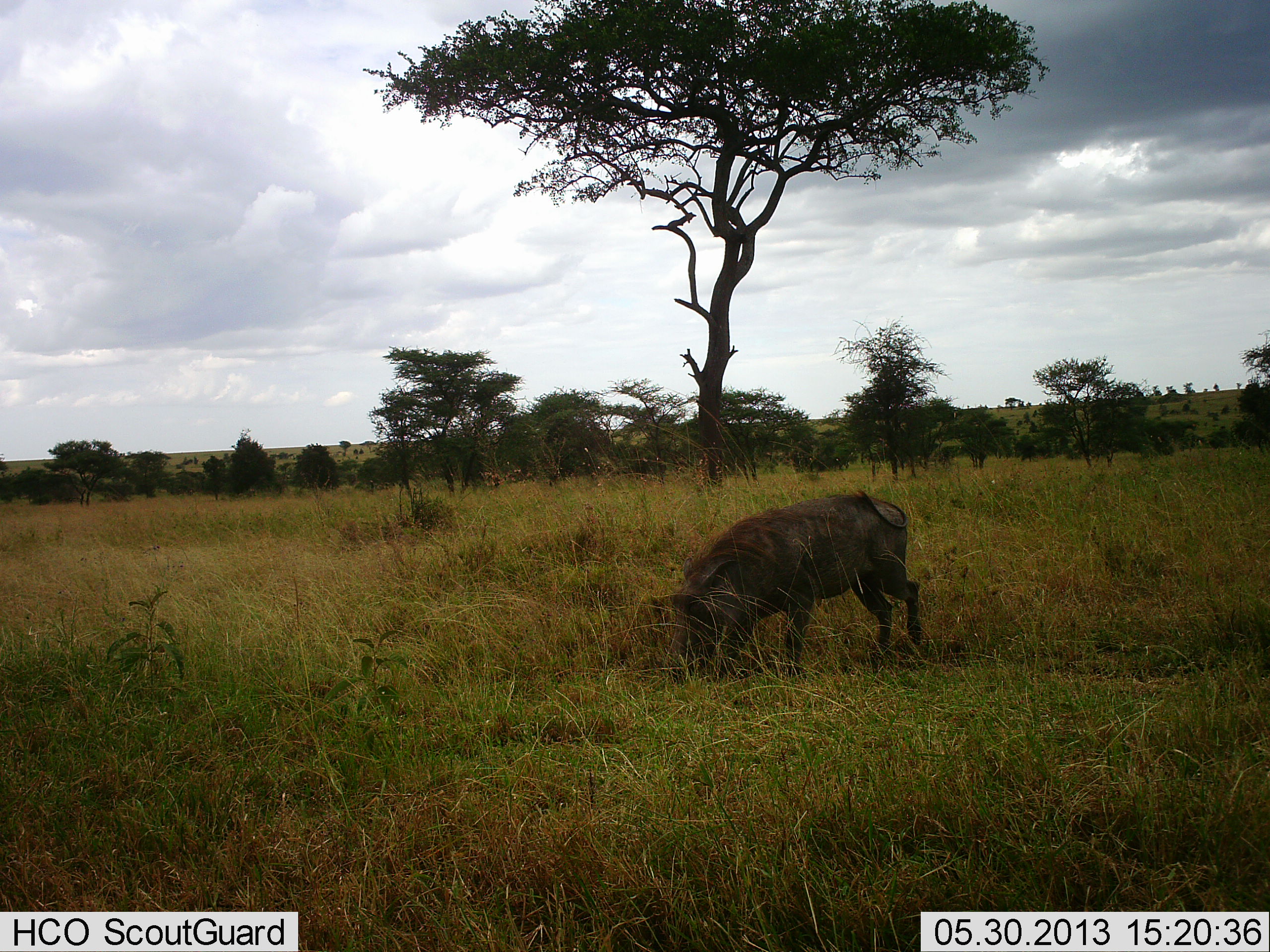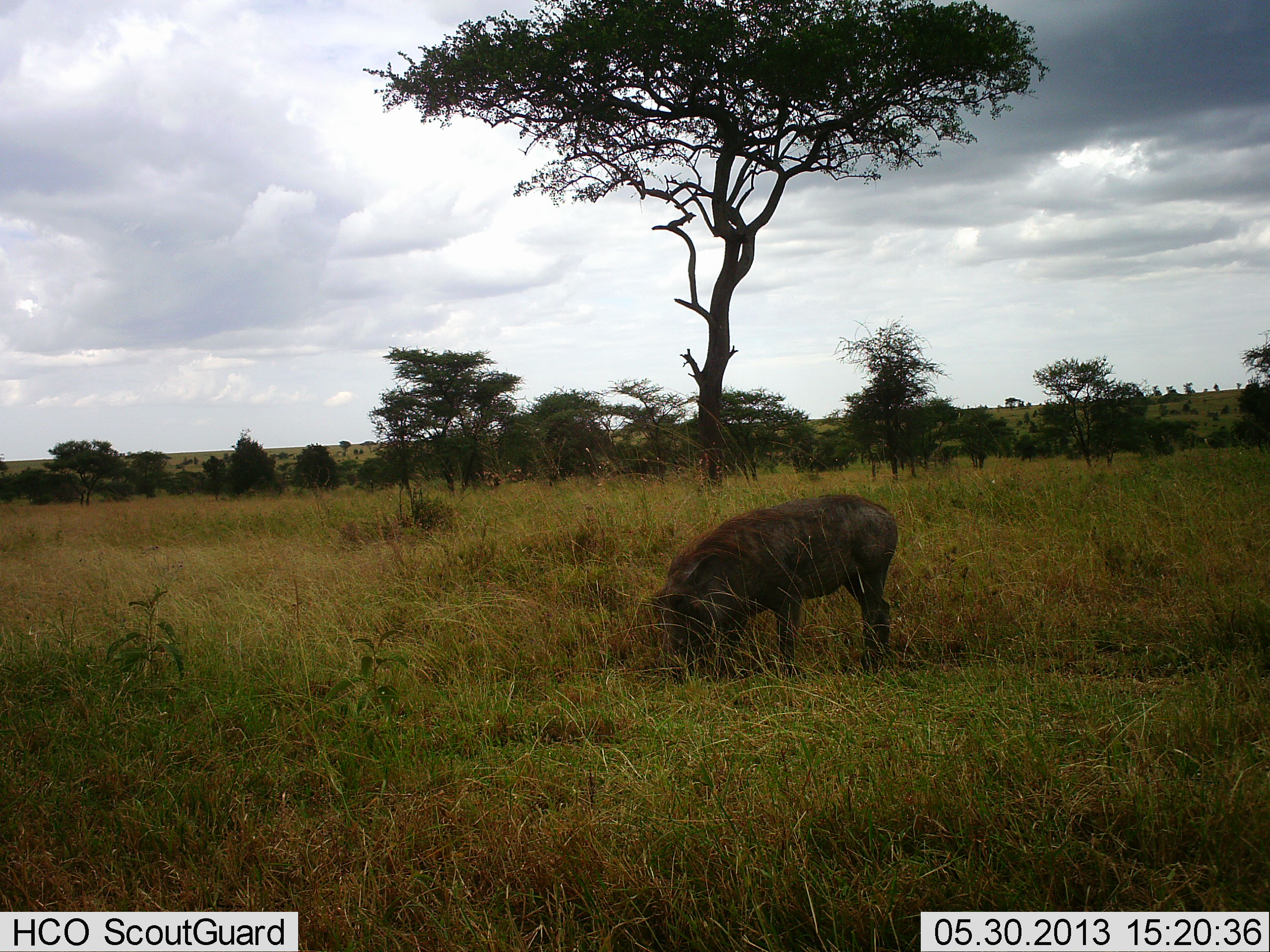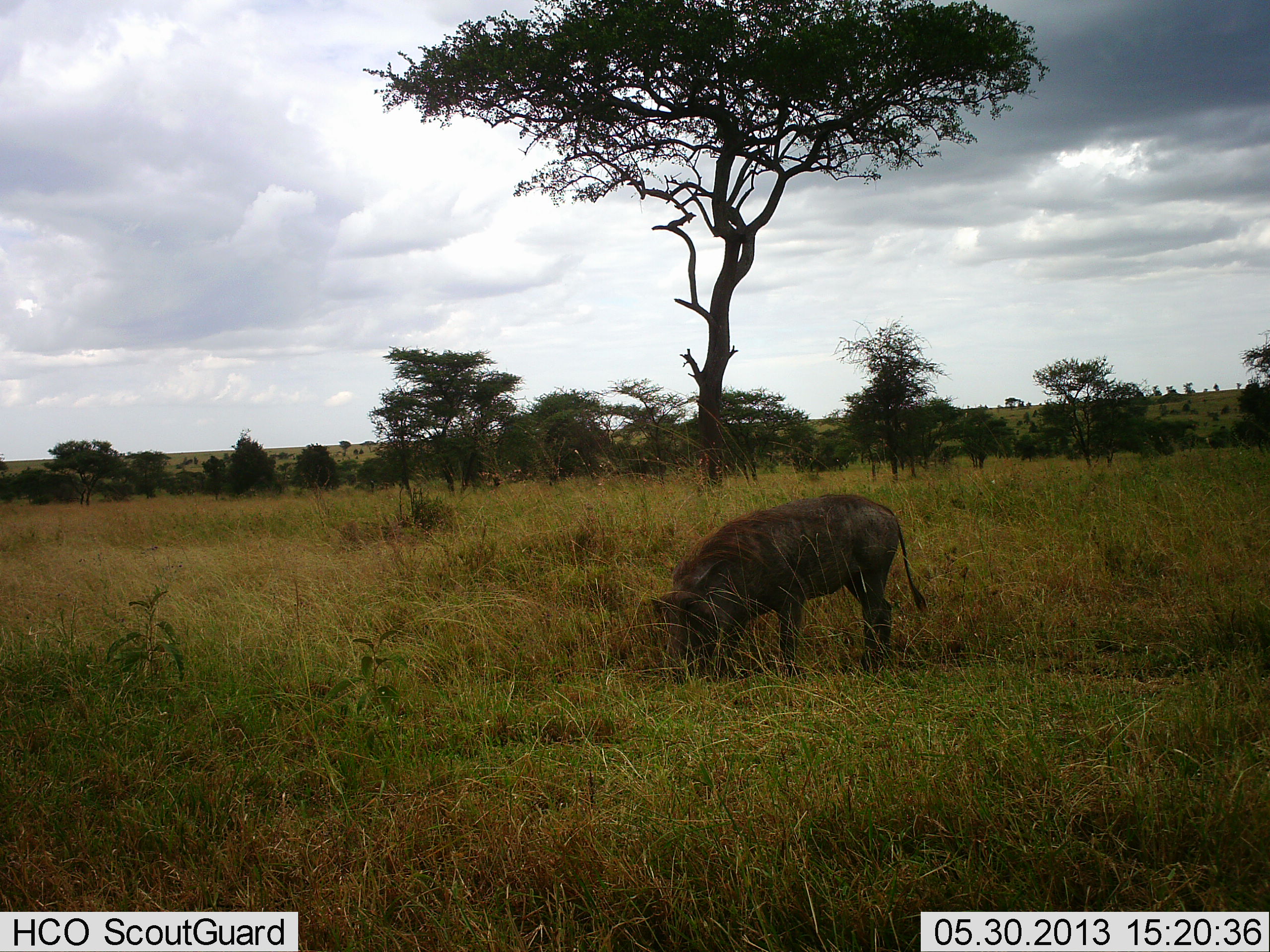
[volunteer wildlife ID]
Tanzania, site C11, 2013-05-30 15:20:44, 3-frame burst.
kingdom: Animalia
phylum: Chordata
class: Mammalia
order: Artiodactyla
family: Suidae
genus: Phacochoerus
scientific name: Phacochoerus africanus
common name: warthog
Warthog (Phacochoerus africanus), count 1. Behavior (volunteer vote fractions): standing 6%, resting 0%, moving 3%, interacting 0%. Young present (vote fraction): 0%. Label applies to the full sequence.